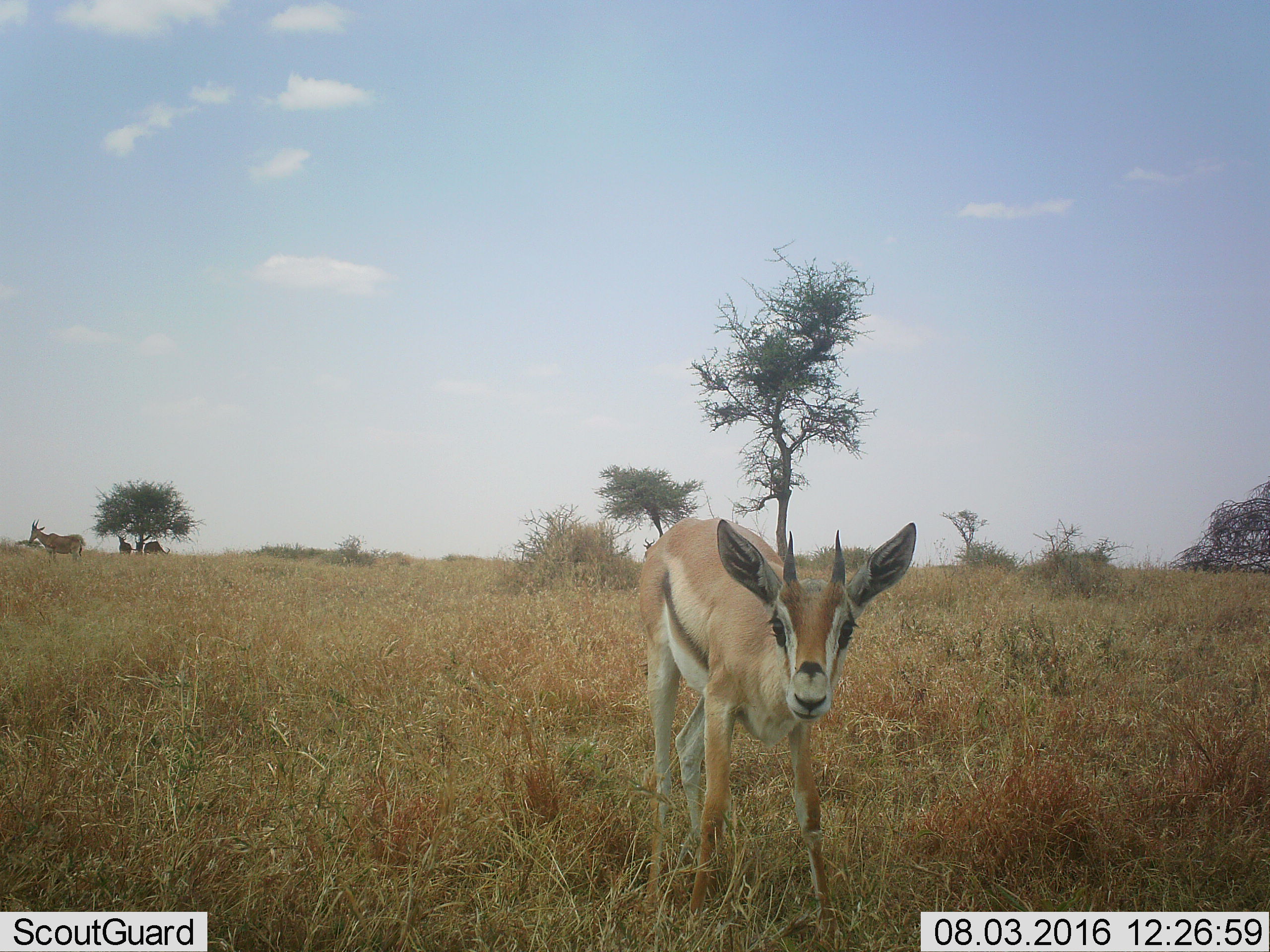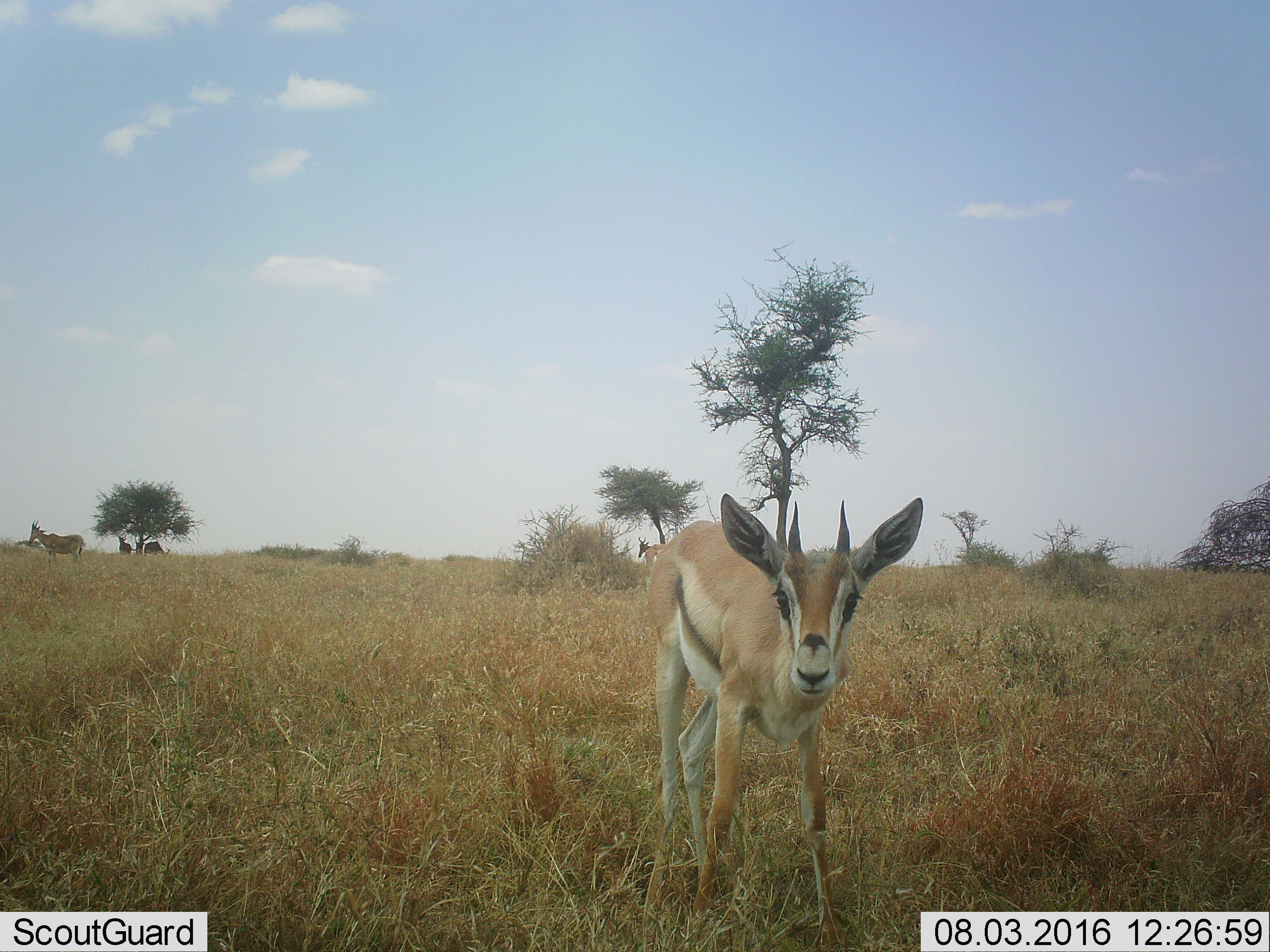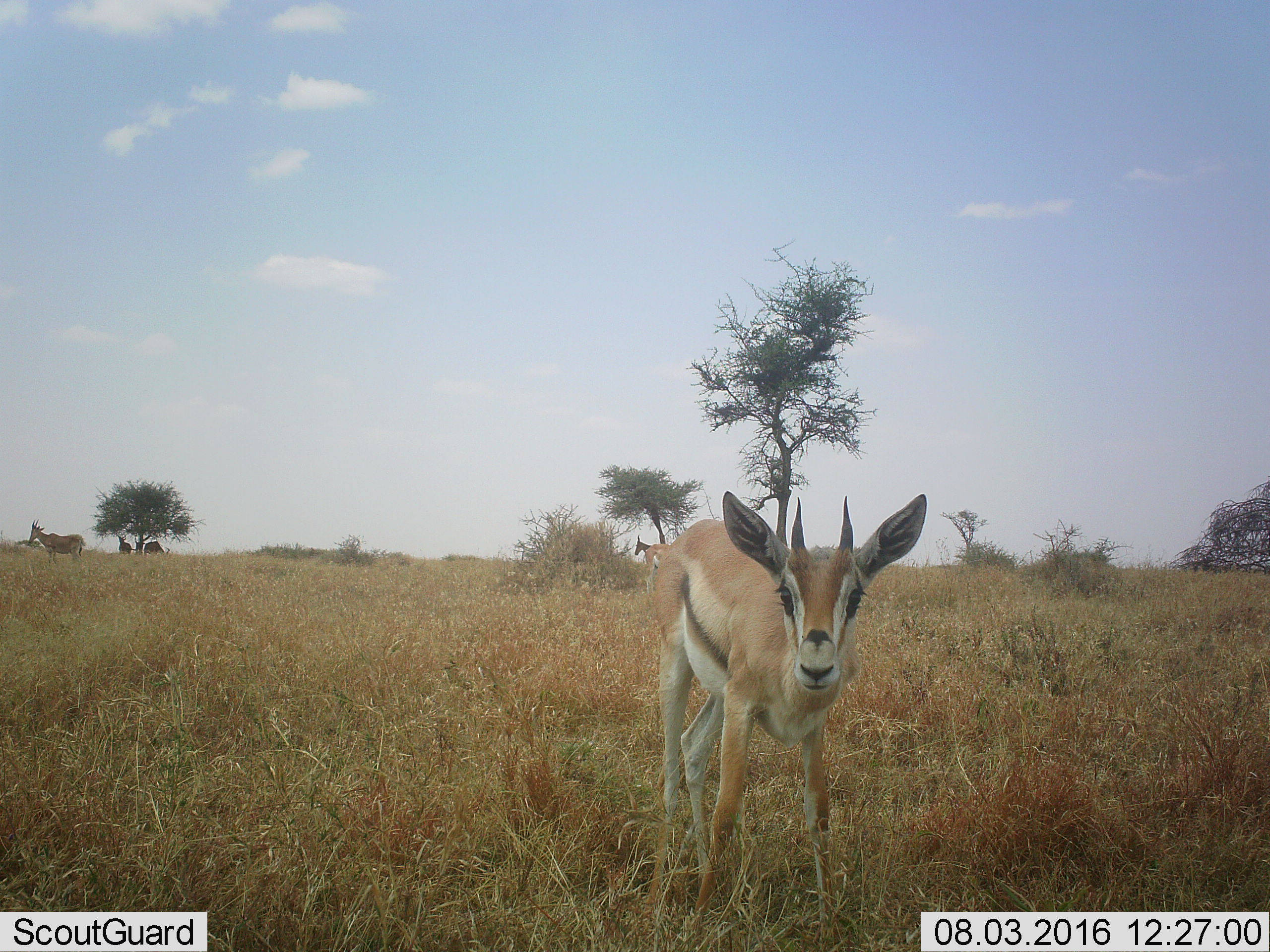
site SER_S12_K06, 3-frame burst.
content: unidentified animal